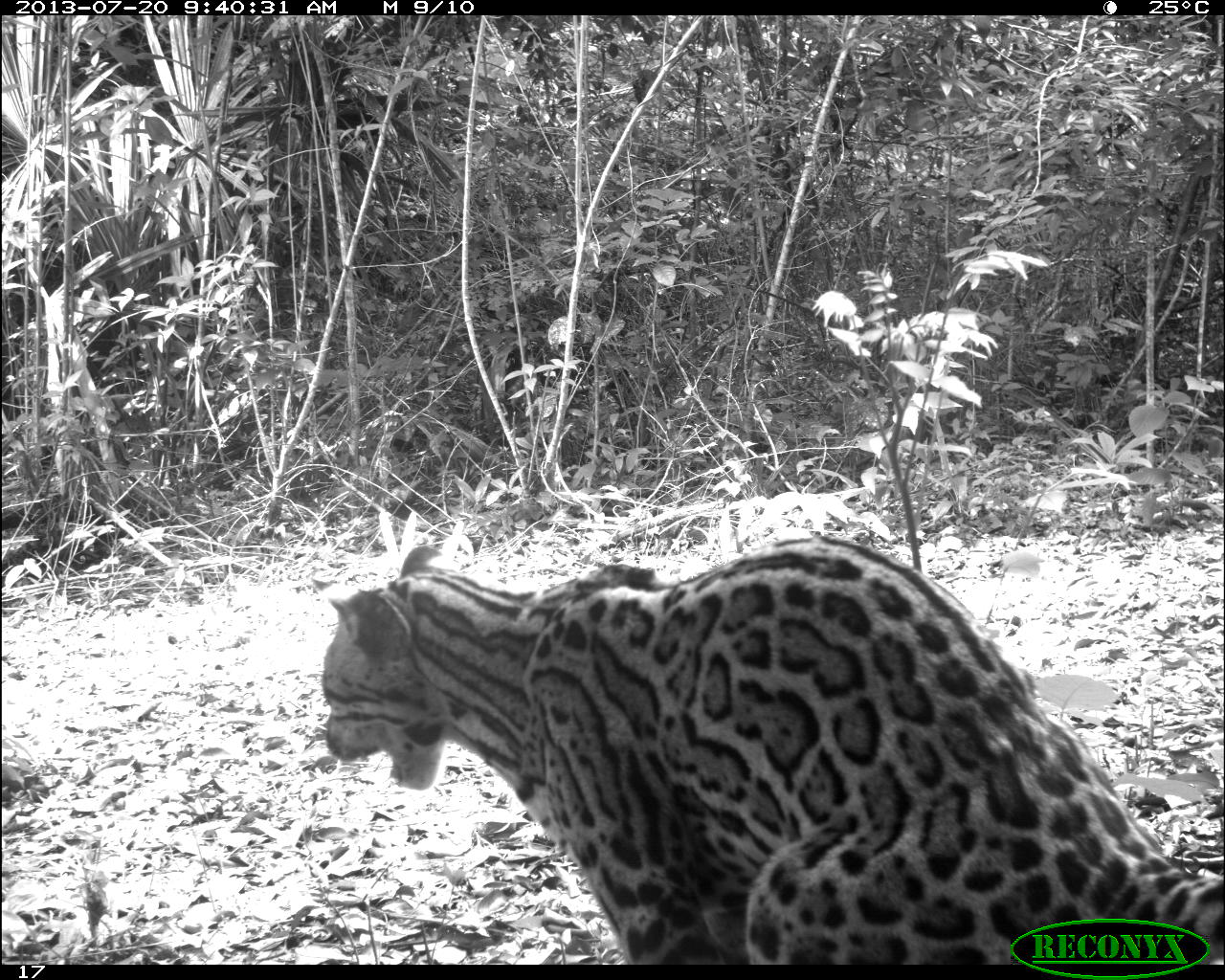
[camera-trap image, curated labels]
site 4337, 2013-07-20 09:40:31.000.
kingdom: Animalia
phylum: Chordata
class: Mammalia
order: Carnivora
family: Felidae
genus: Leopardus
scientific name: Leopardus pardalis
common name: ocelot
Leopardus pardalis (ocelot), count 1, sex female.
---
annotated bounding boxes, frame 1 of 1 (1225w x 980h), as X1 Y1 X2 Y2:
leopardus pardalis: 320 537 1225 965